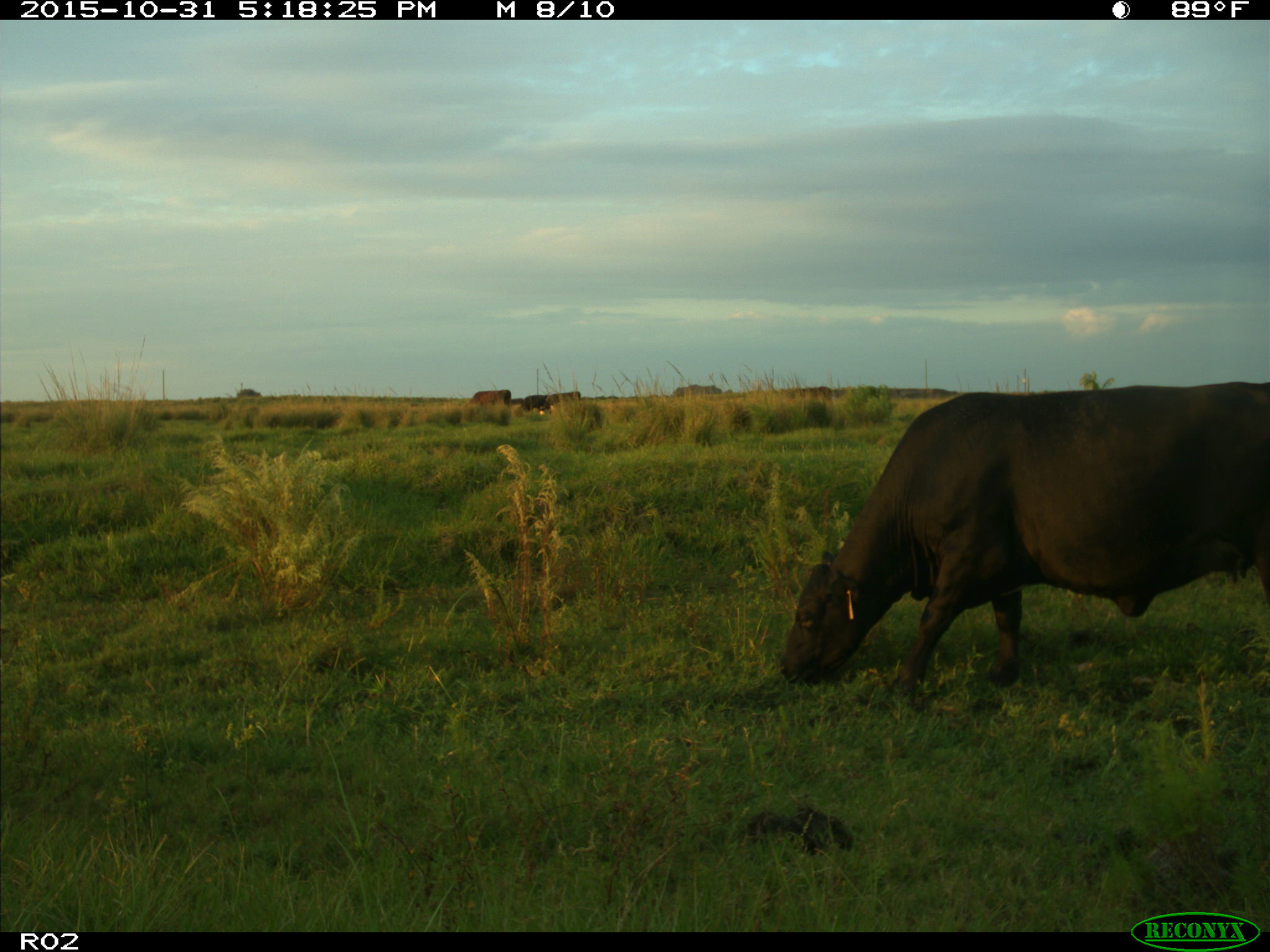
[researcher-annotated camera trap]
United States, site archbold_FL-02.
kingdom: Animalia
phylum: Chordata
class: Mammalia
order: Artiodactyla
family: Bovidae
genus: Bos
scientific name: Bos taurus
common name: domestic cow